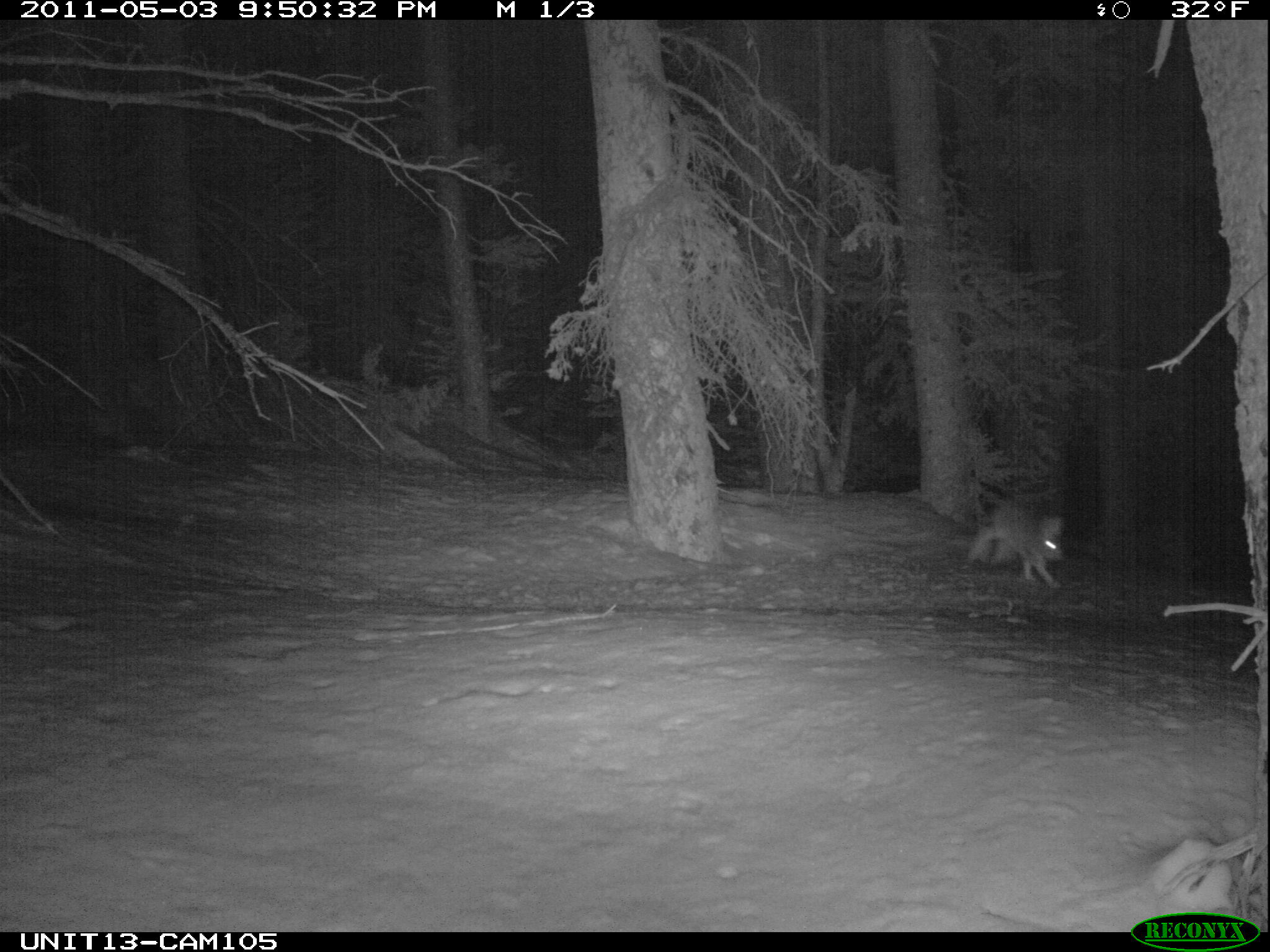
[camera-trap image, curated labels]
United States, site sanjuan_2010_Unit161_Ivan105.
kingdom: Animalia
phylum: Chordata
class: Mammalia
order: Lagomorpha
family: Leporidae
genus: Lepus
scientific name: Lepus americanus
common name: snowshoe hare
Lepus americanus (snowshoe hare).